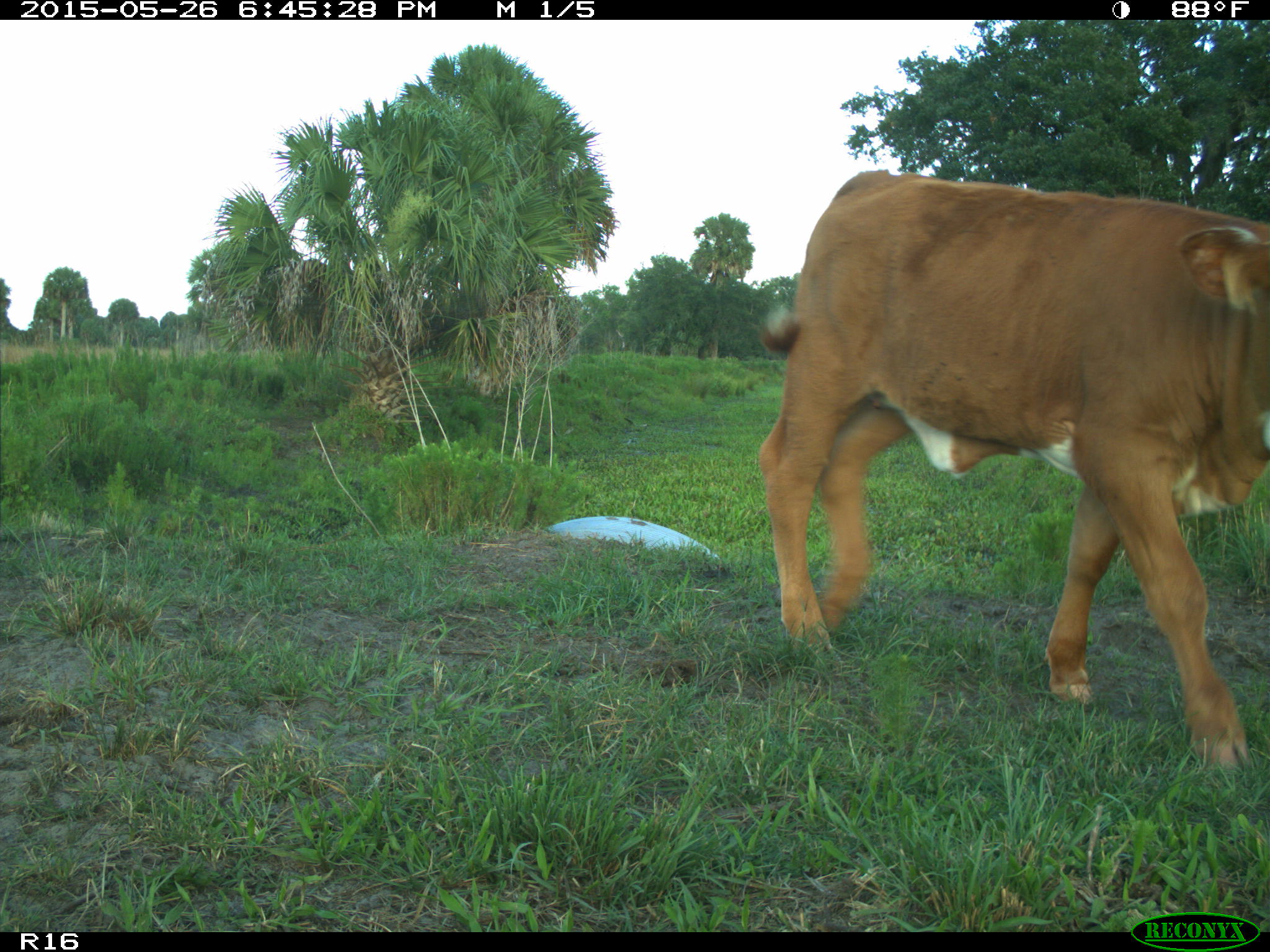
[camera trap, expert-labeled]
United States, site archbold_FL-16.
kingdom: Animalia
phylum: Chordata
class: Mammalia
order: Artiodactyla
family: Bovidae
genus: Bos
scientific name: Bos taurus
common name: domestic cow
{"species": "Bos taurus (domestic cow)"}